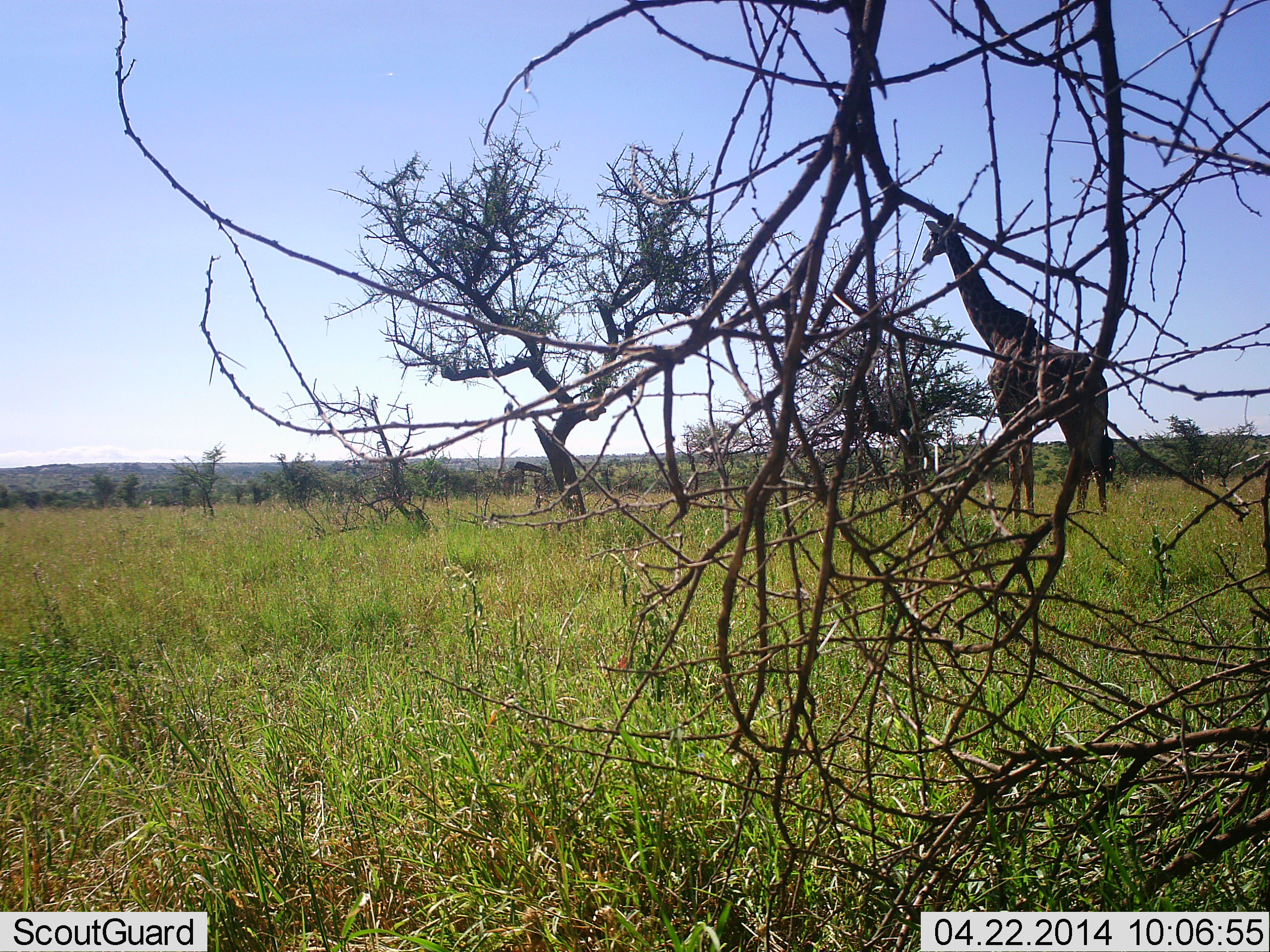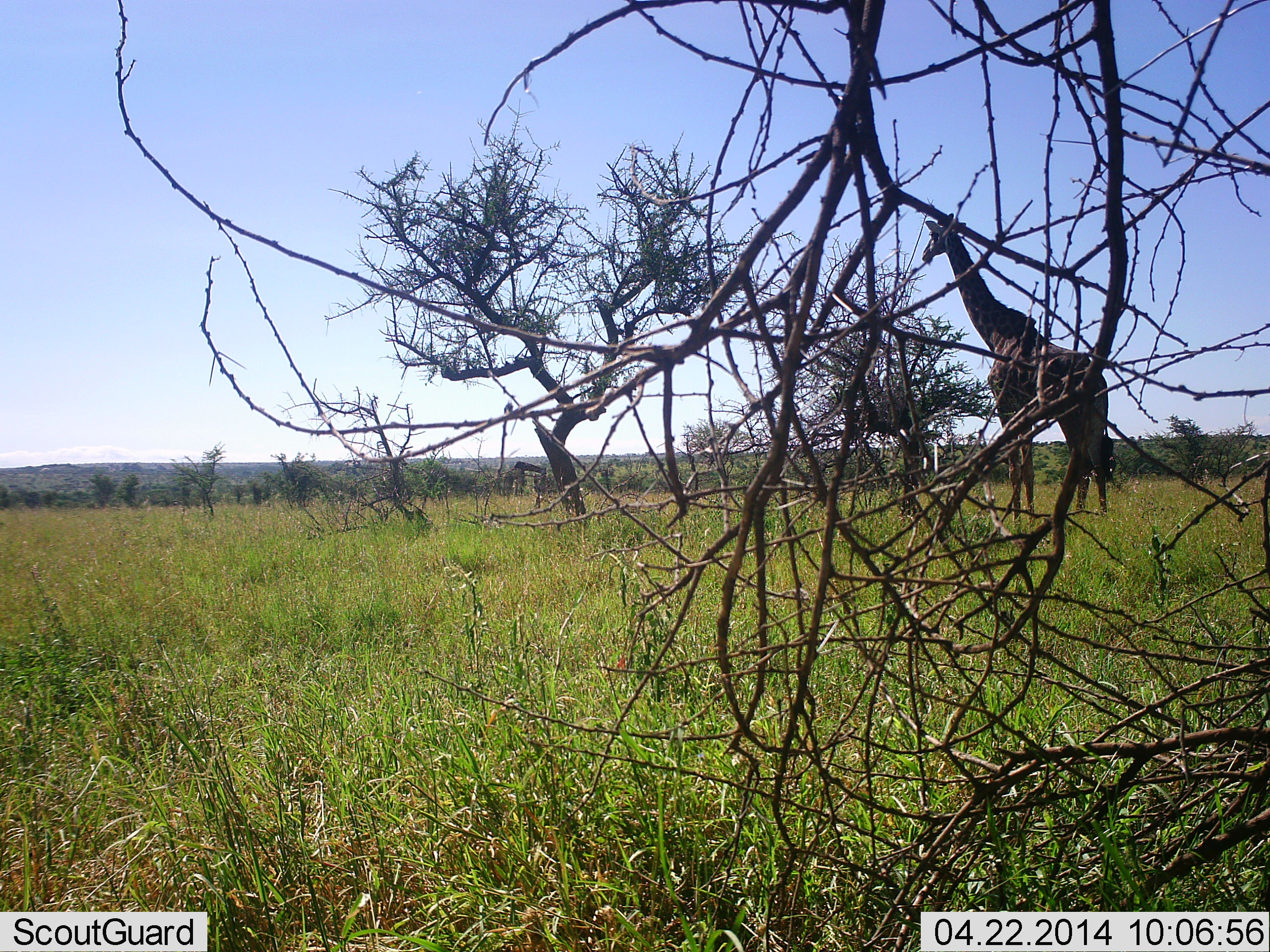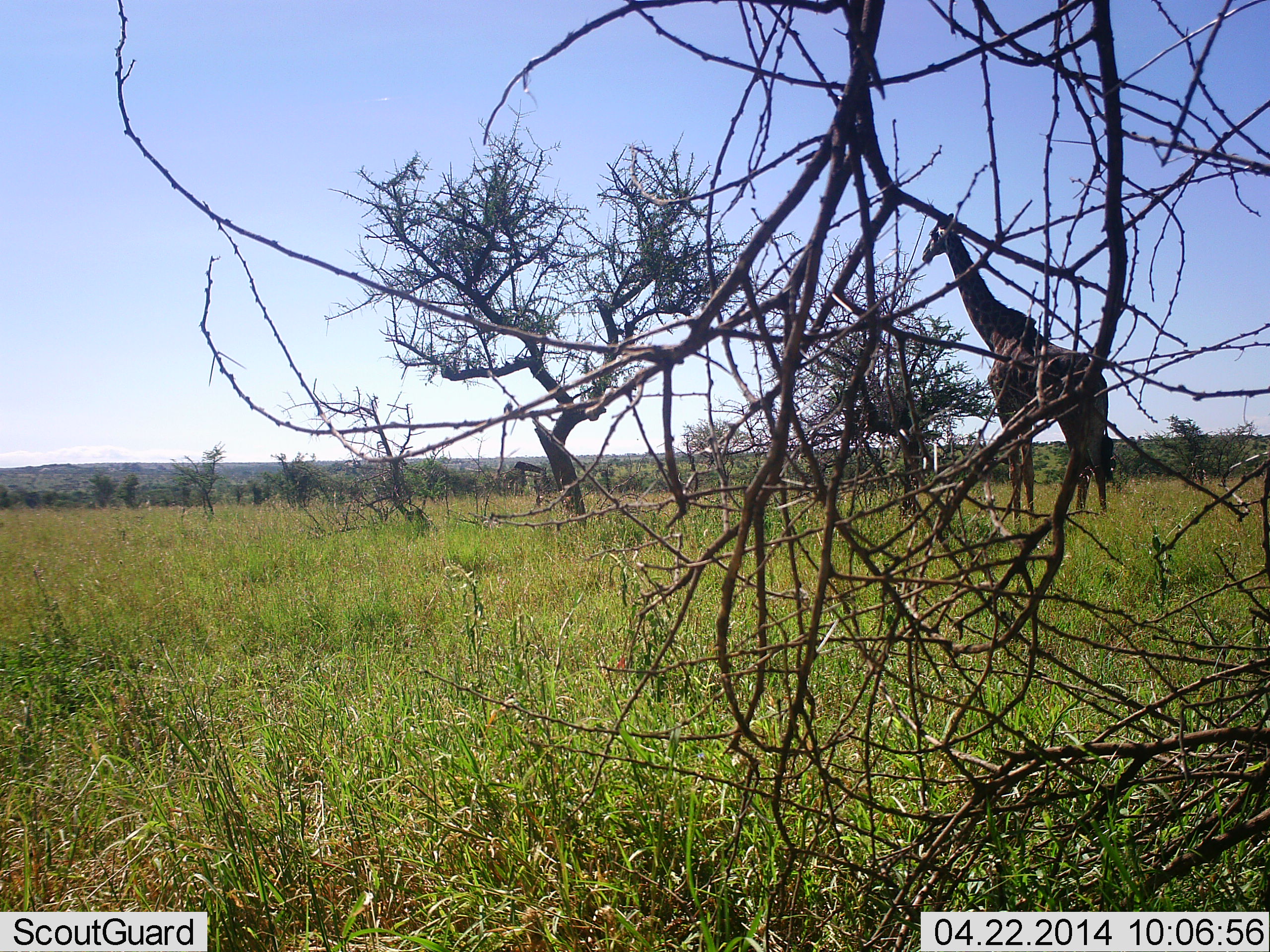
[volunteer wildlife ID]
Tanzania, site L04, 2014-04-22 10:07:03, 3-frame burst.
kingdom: Animalia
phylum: Chordata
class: Mammalia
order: Artiodactyla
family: Giraffidae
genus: Giraffa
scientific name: Giraffa camelopardalis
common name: giraffe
Giraffe (Giraffa camelopardalis), count 1. Behavior (volunteer vote fractions): standing 100%, resting 0%, moving 0%, interacting 0%. Young present (vote fraction): 0%. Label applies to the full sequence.